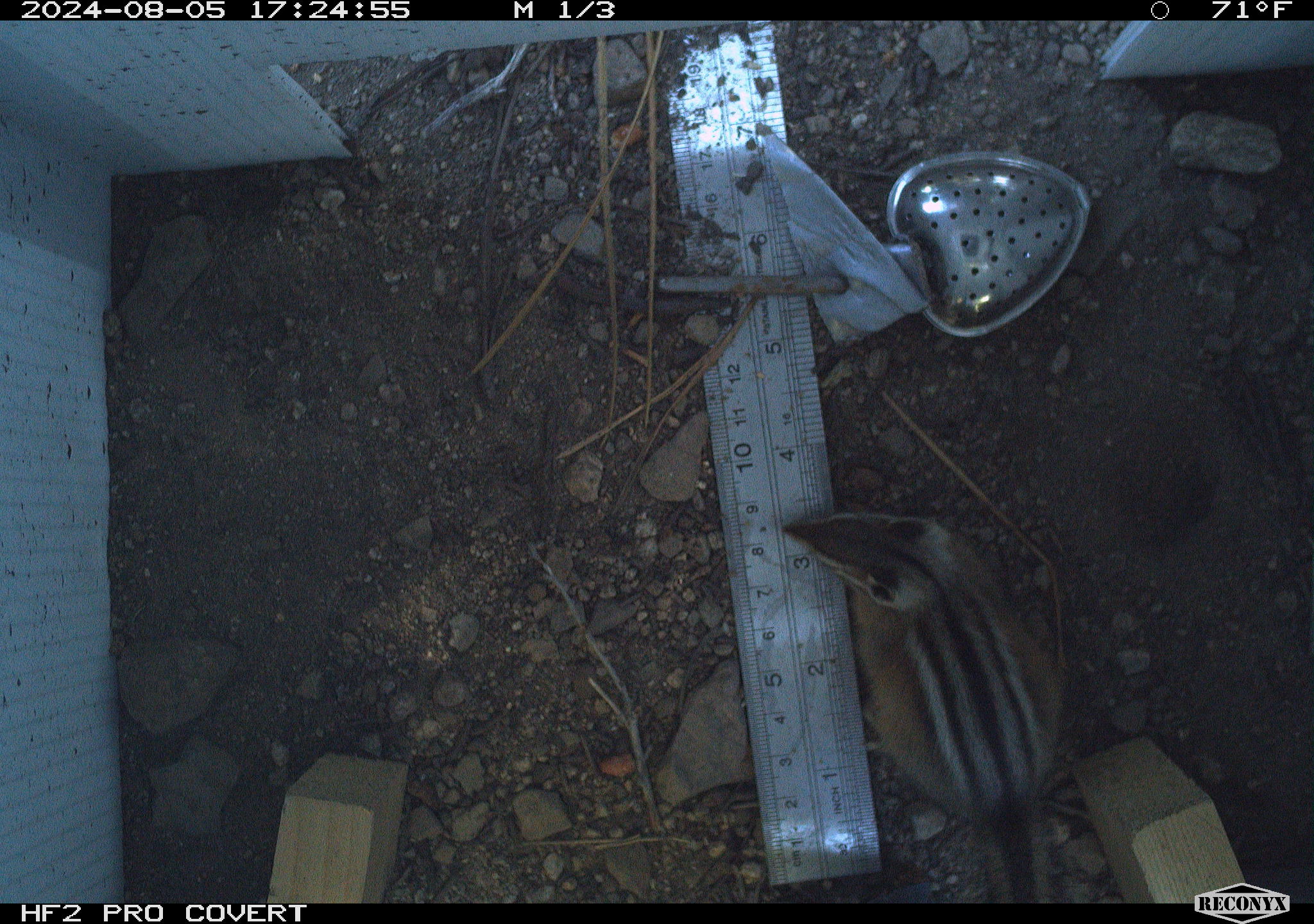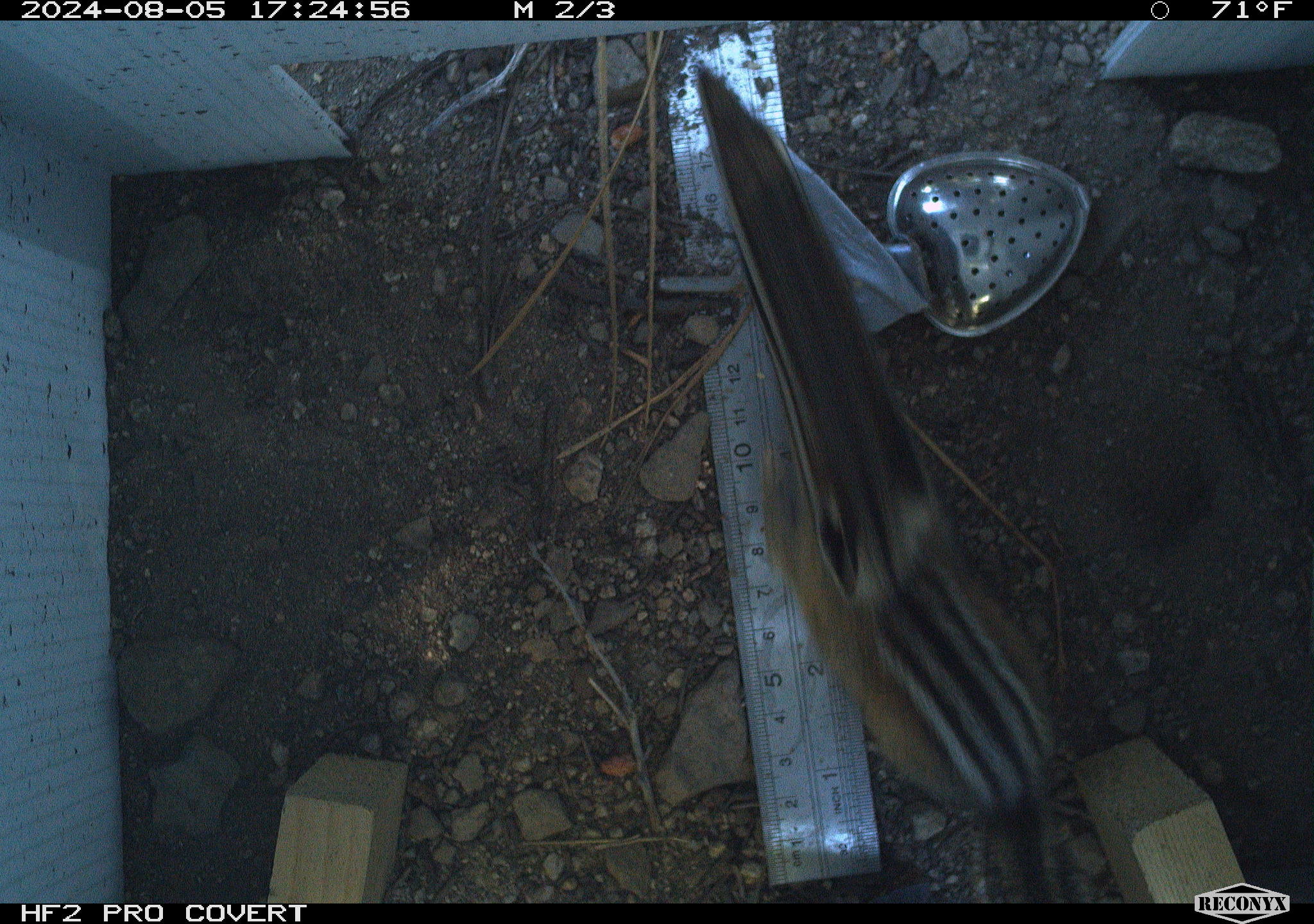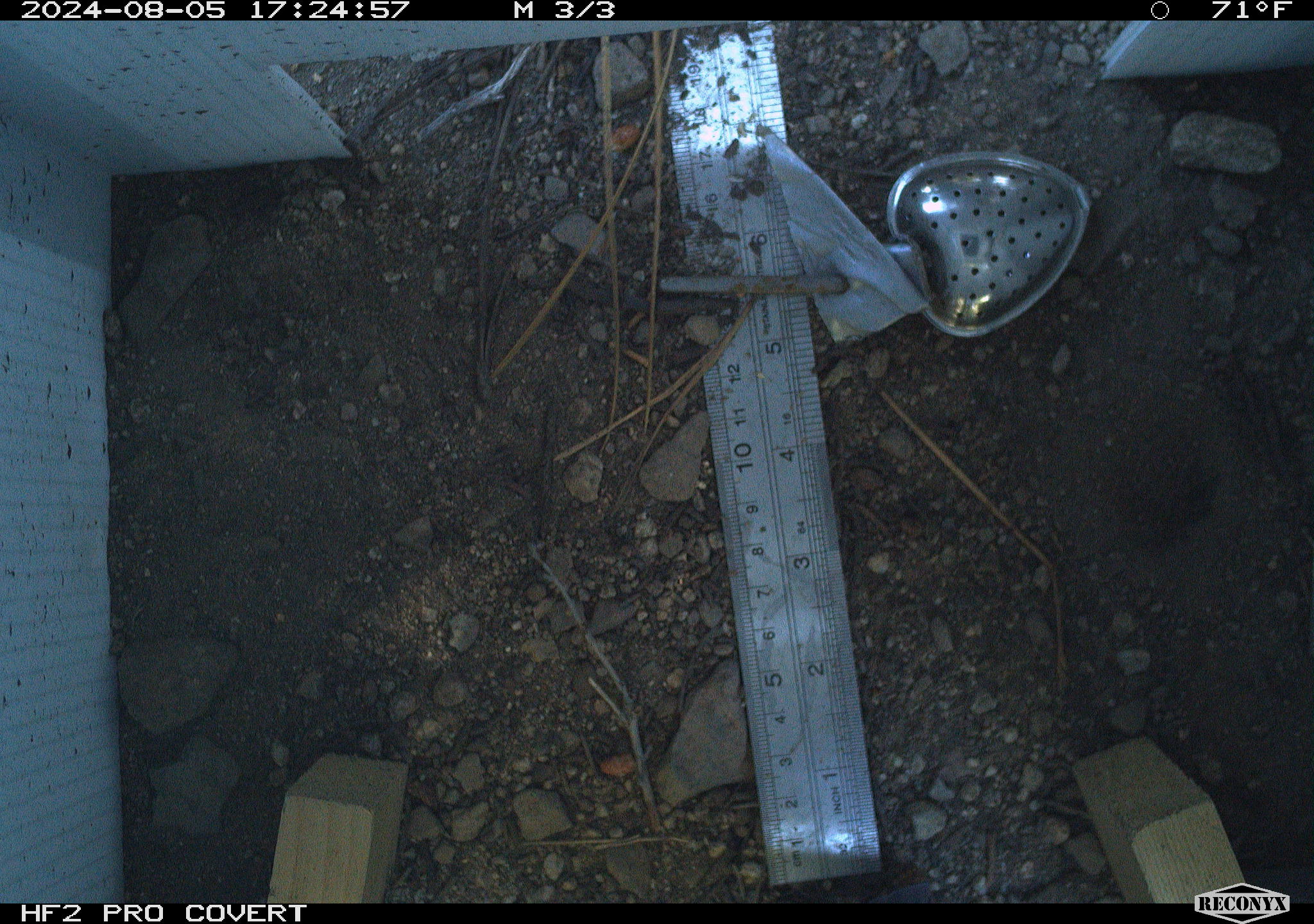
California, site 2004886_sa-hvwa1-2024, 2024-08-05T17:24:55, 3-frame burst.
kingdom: Animalia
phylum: Chordata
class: Mammalia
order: Rodentia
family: Sciuridae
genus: Neotamias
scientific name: Neotamias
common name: western chipmunks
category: neotamias species